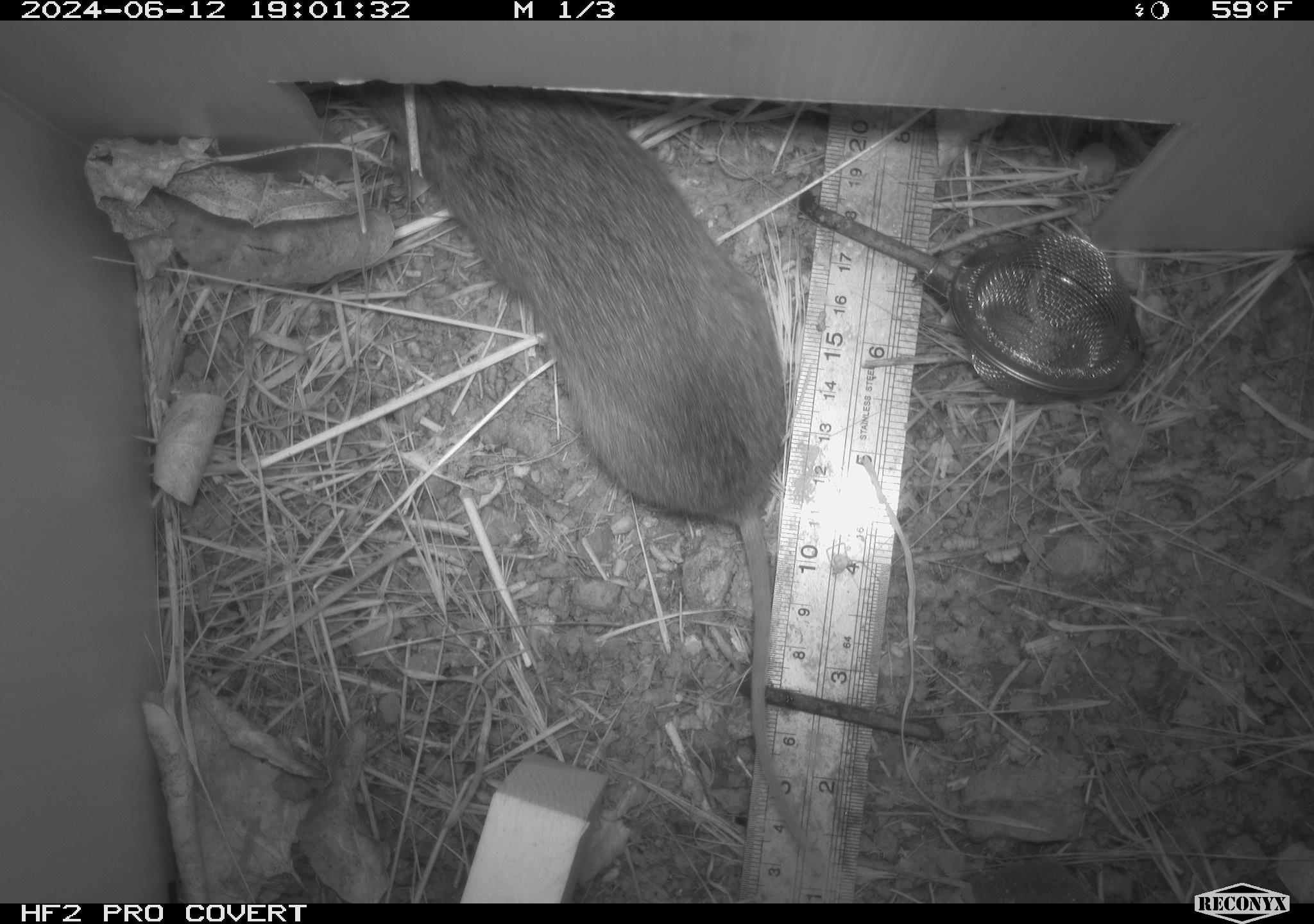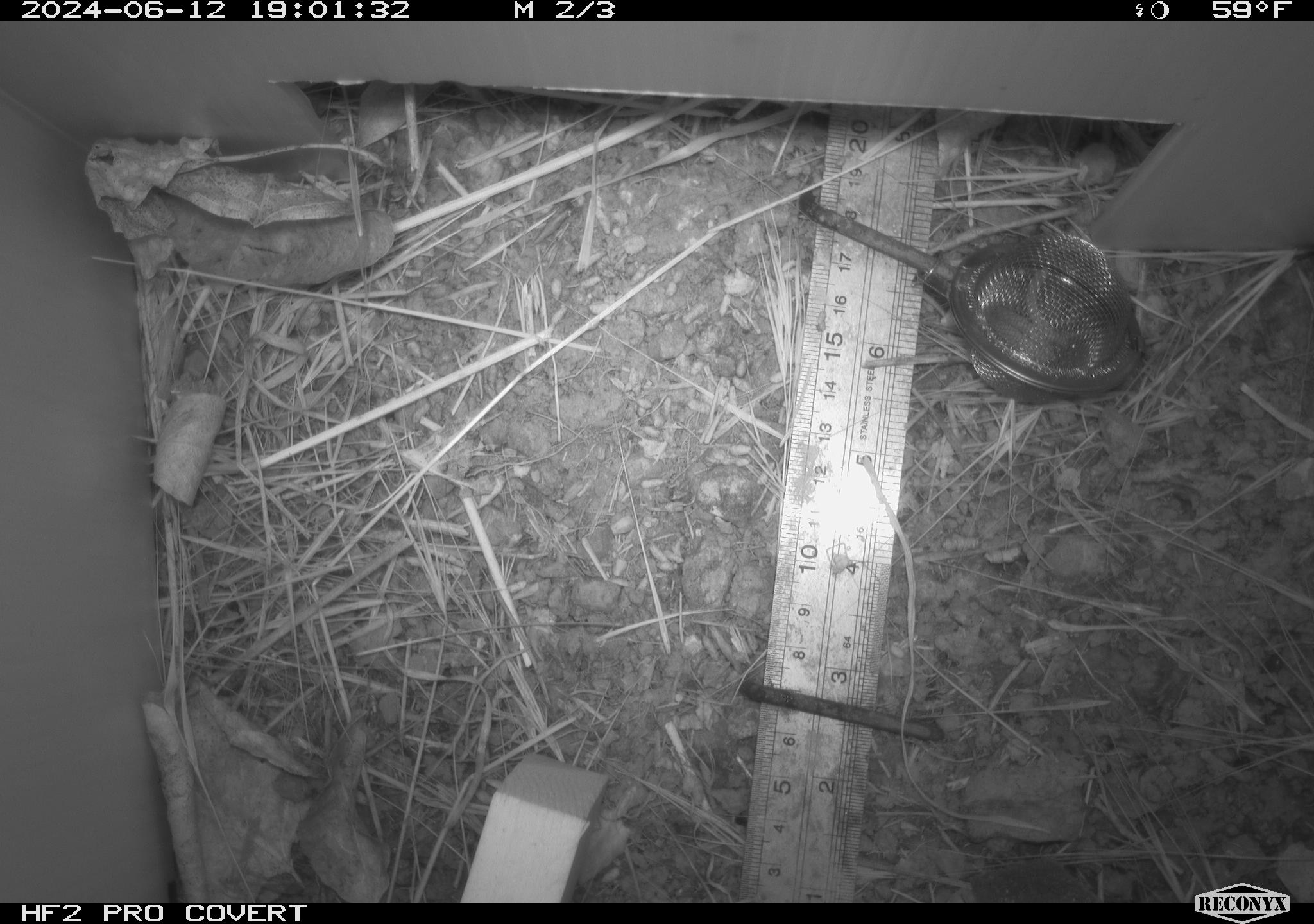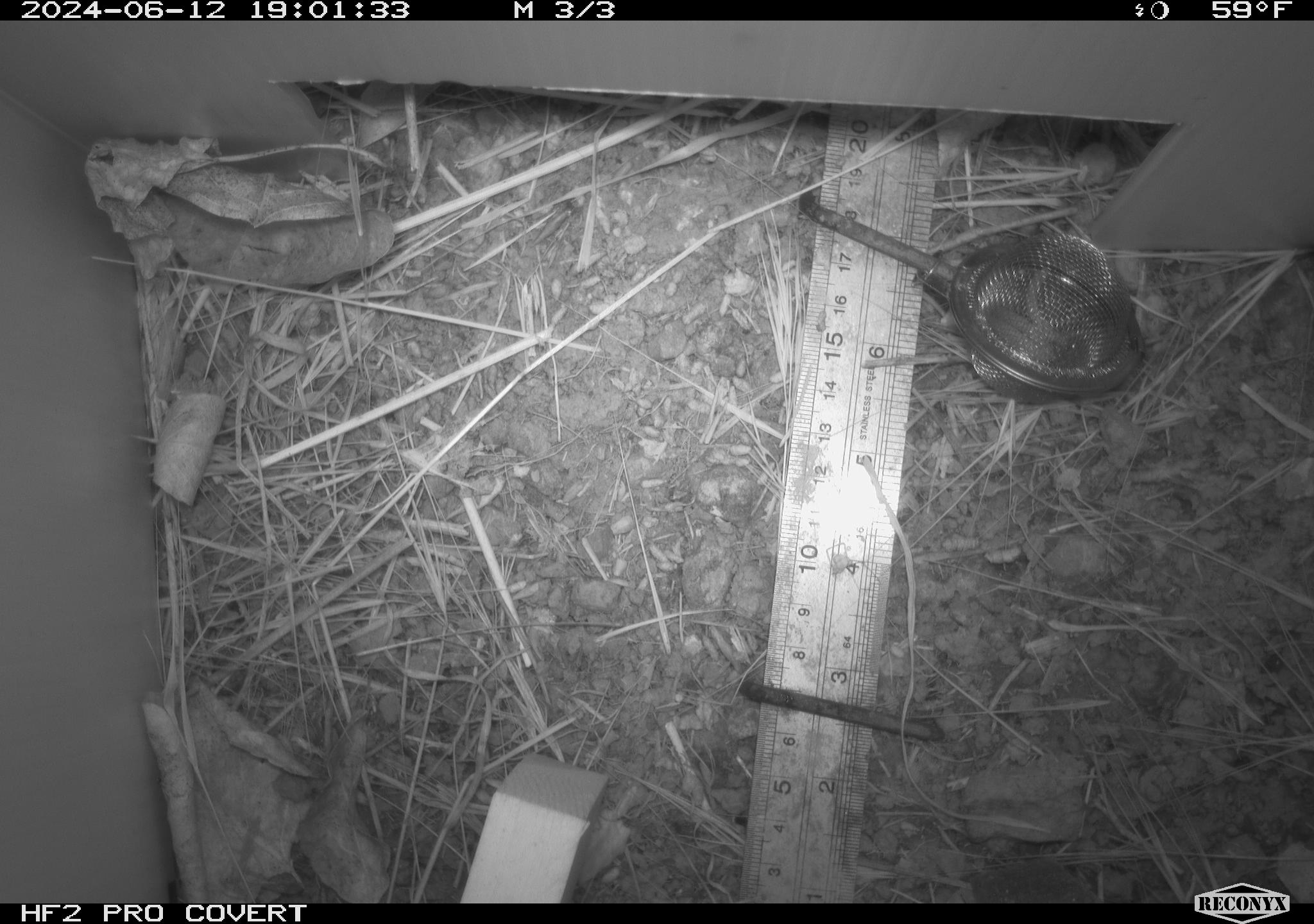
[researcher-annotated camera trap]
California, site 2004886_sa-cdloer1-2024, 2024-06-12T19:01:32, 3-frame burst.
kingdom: Animalia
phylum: Chordata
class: Mammalia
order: Rodentia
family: Cricetidae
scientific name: Arvicolinae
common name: voles, lemmings, and muskrats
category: arvicolinae subfamily